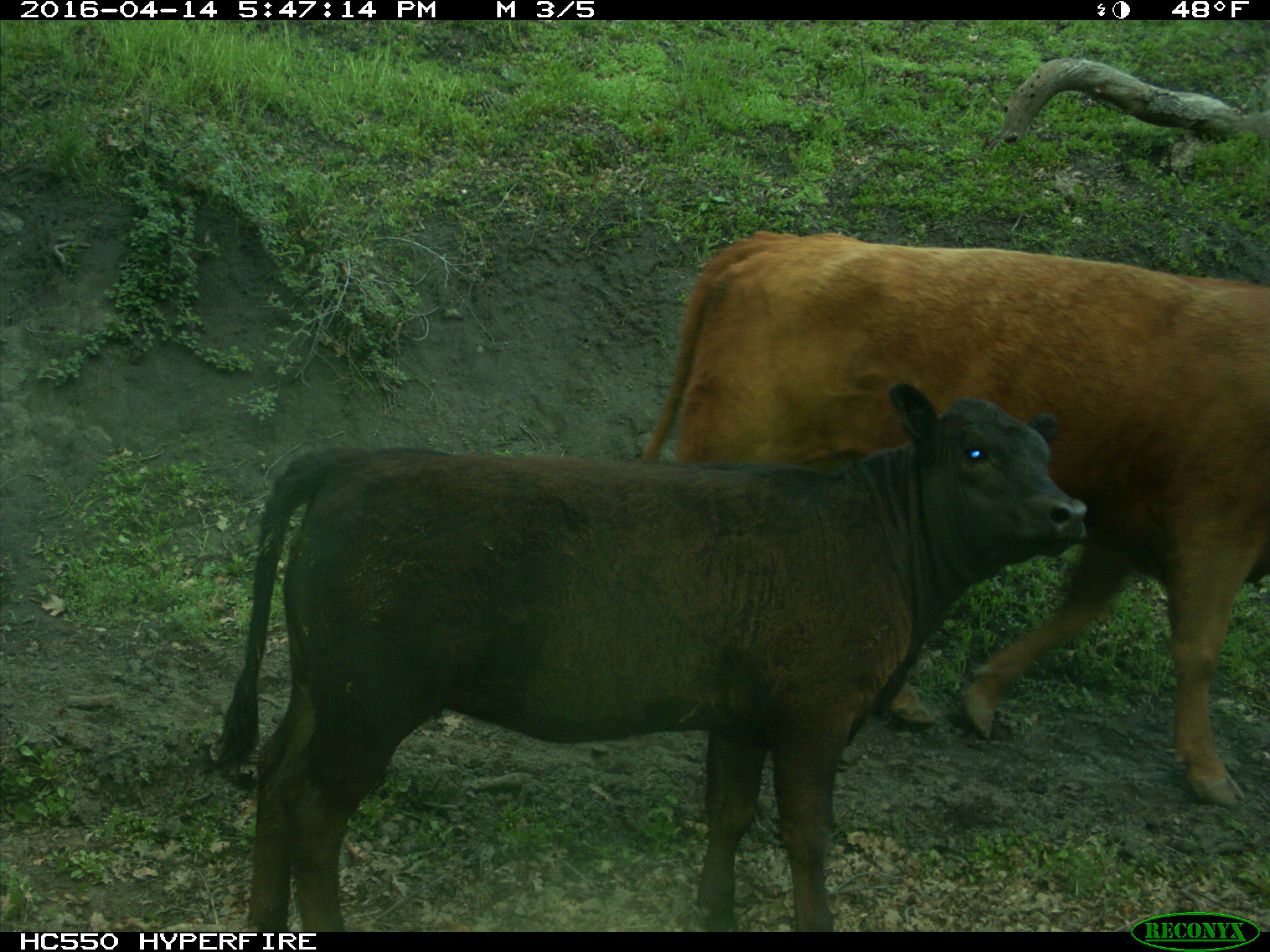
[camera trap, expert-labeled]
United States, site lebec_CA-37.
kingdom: Animalia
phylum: Chordata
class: Mammalia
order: Artiodactyla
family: Bovidae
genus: Bos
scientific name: Bos taurus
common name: domestic cow